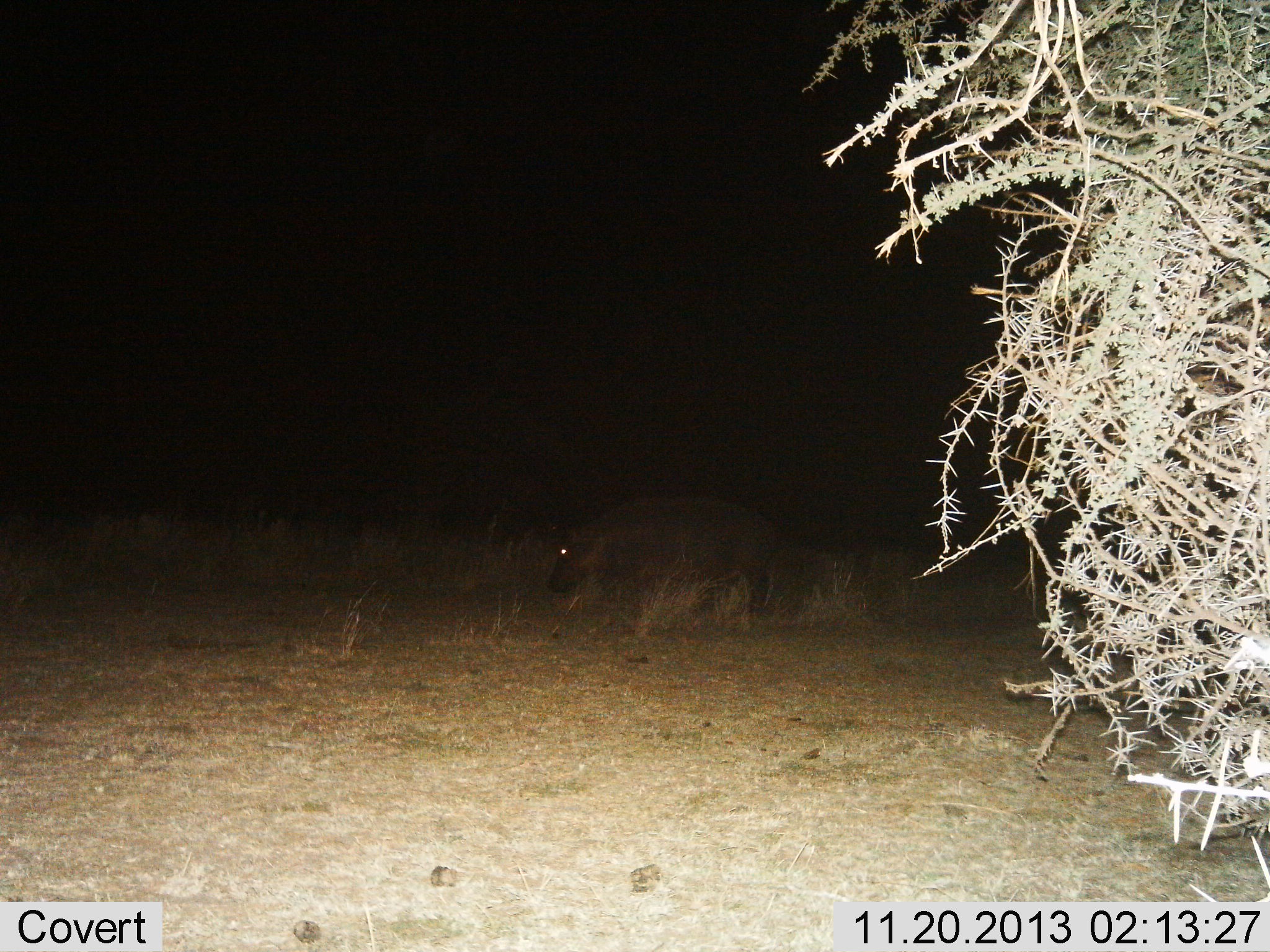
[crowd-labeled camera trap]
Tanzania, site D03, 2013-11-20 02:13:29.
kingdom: Animalia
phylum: Chordata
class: Mammalia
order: Artiodactyla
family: Hippopotamidae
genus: Hippopotamus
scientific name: Hippopotamus amphibius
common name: hippopotamus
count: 1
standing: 70%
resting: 0%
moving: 30%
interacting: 0%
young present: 0%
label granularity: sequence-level